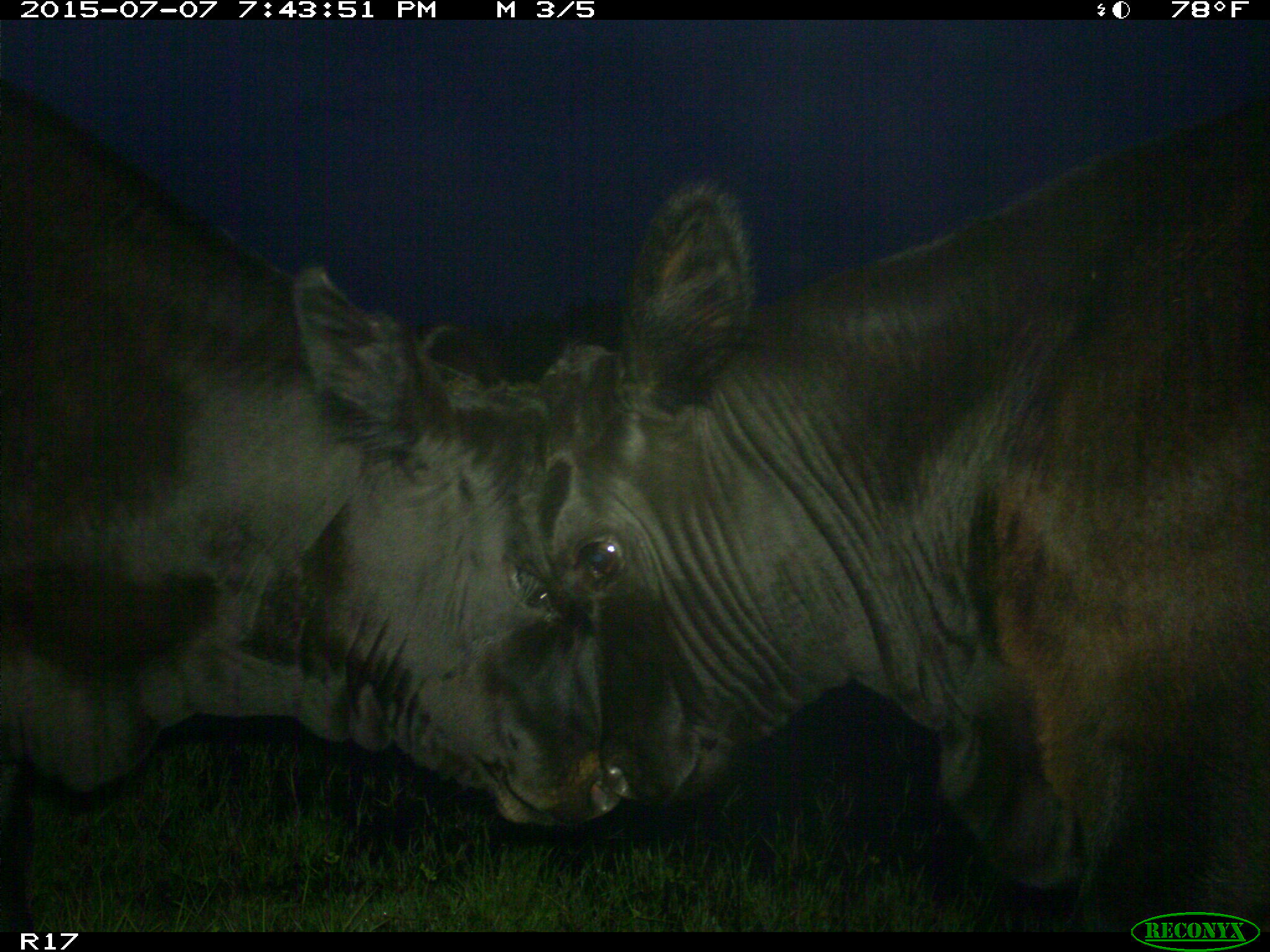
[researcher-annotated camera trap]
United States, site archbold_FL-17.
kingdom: Animalia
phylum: Chordata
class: Mammalia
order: Artiodactyla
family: Bovidae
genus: Bos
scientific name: Bos taurus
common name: domestic cow